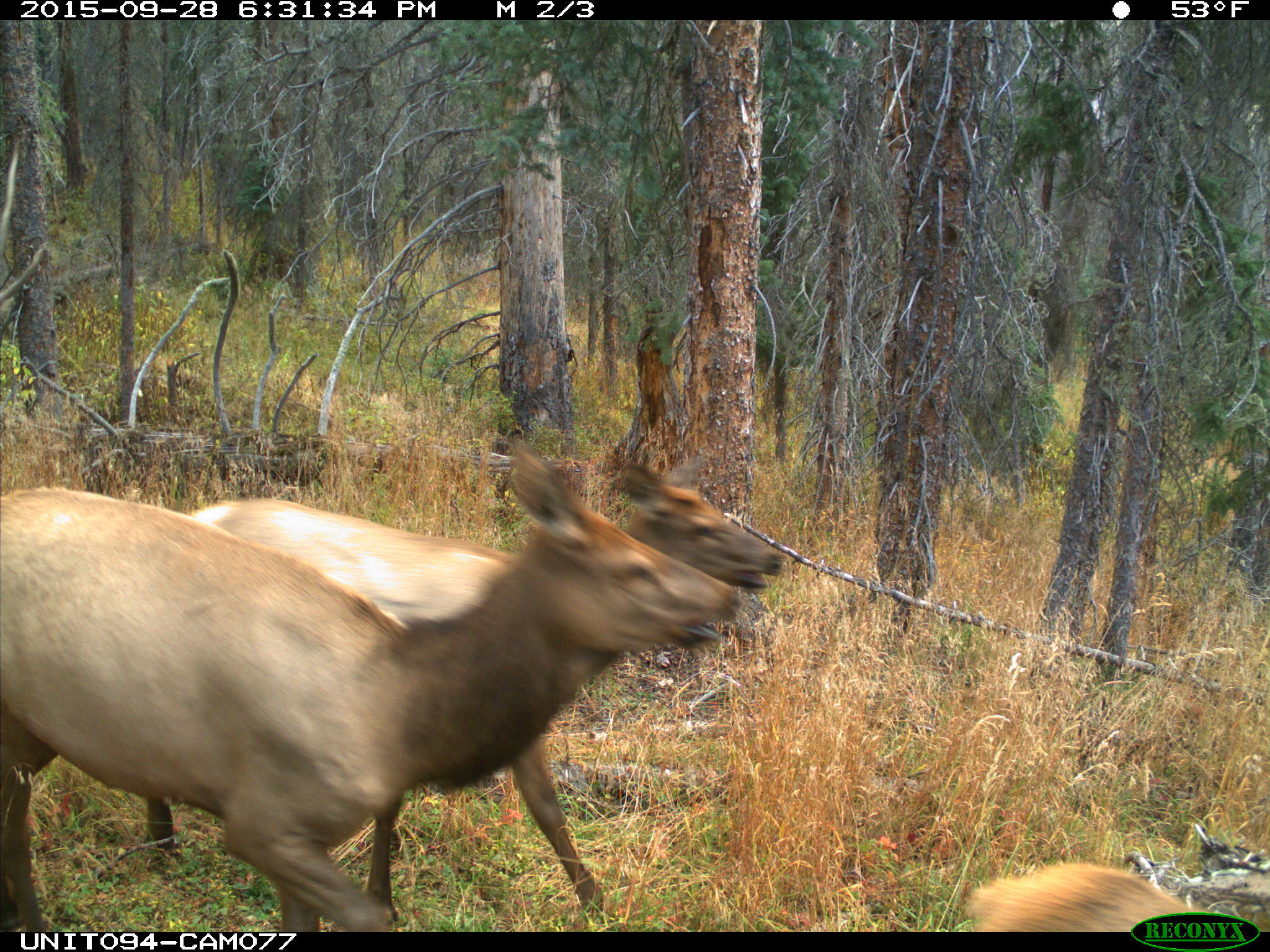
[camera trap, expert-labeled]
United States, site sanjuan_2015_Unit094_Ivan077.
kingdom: Animalia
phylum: Chordata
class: Mammalia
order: Artiodactyla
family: Cervidae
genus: Cervus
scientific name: Cervus elaphus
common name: red deer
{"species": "Cervus elaphus (red deer)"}